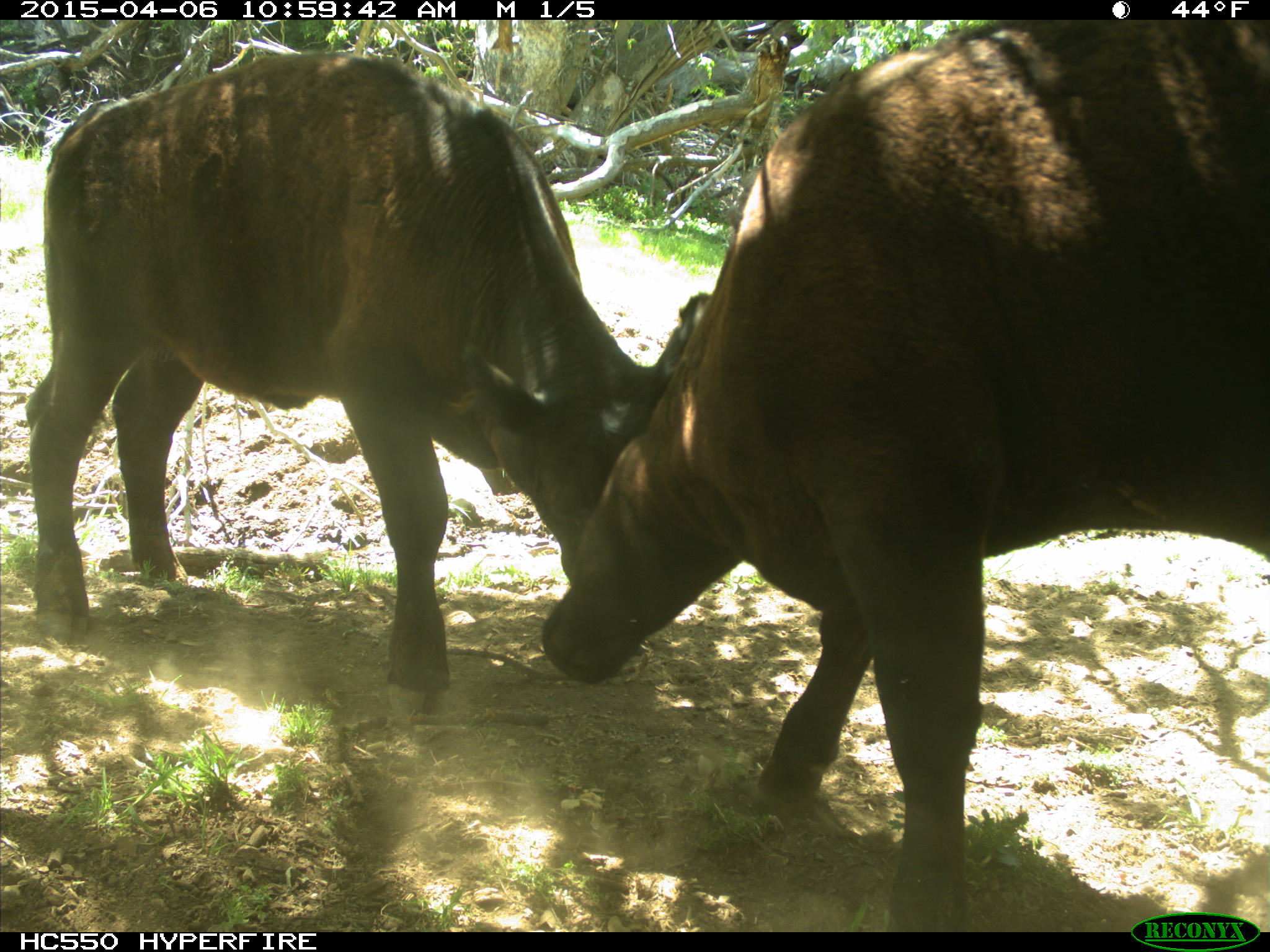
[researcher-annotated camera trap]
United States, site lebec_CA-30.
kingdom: Animalia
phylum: Chordata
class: Mammalia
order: Artiodactyla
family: Bovidae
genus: Bos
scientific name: Bos taurus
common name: domestic cow